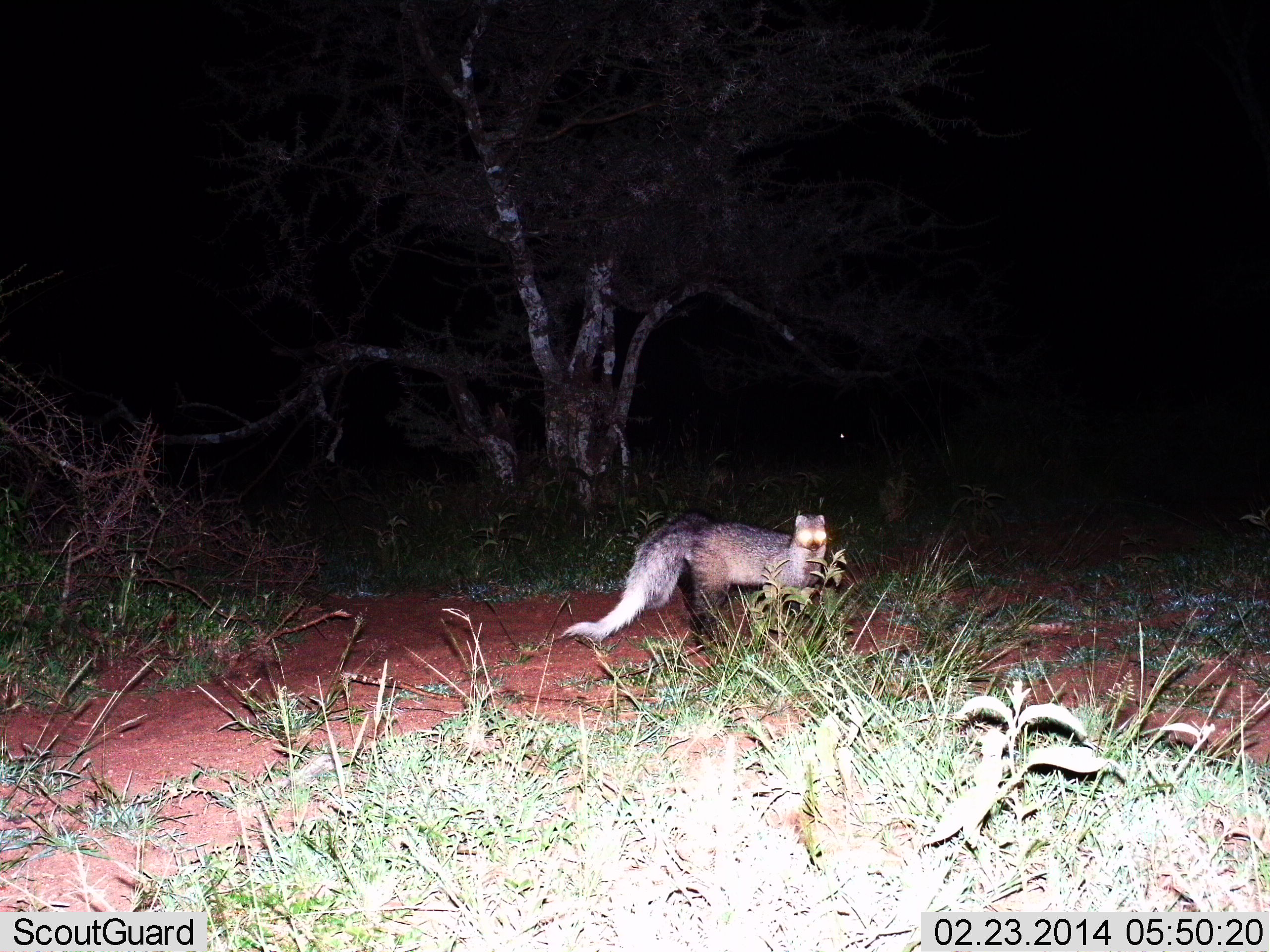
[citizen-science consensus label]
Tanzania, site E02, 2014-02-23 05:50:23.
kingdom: Animalia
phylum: Chordata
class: Mammalia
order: Carnivora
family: Herpestidae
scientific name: Herpestidae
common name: mongoose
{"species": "mongoose (Herpestidae)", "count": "1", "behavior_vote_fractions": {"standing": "88%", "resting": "0%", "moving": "12%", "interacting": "0%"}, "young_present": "0%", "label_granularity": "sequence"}